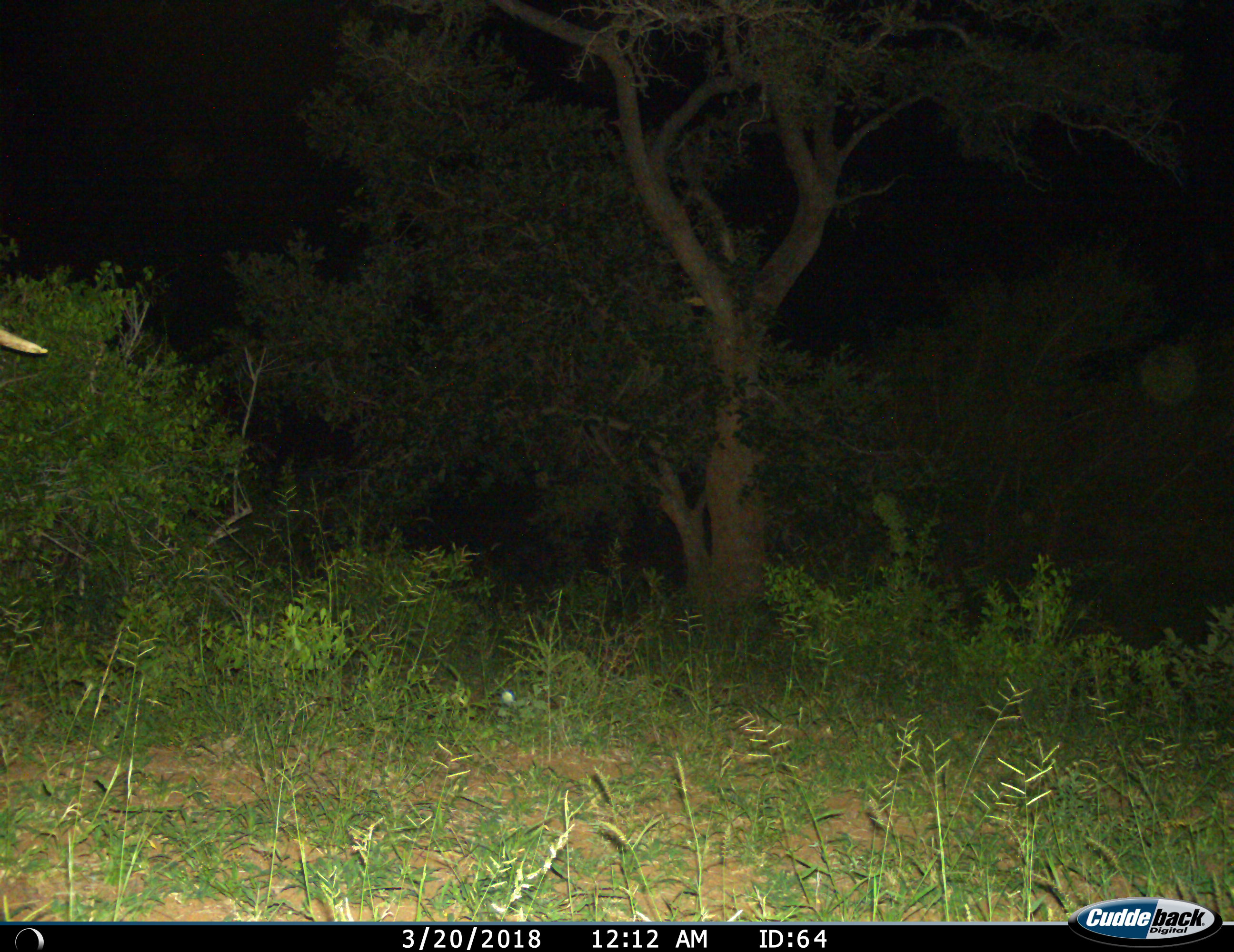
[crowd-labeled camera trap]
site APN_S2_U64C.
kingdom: Animalia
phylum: Chordata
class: Mammalia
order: Proboscidea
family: Elephantidae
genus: Loxodonta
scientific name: Loxodonta africana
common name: african bush elephant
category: elephant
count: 1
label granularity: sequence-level